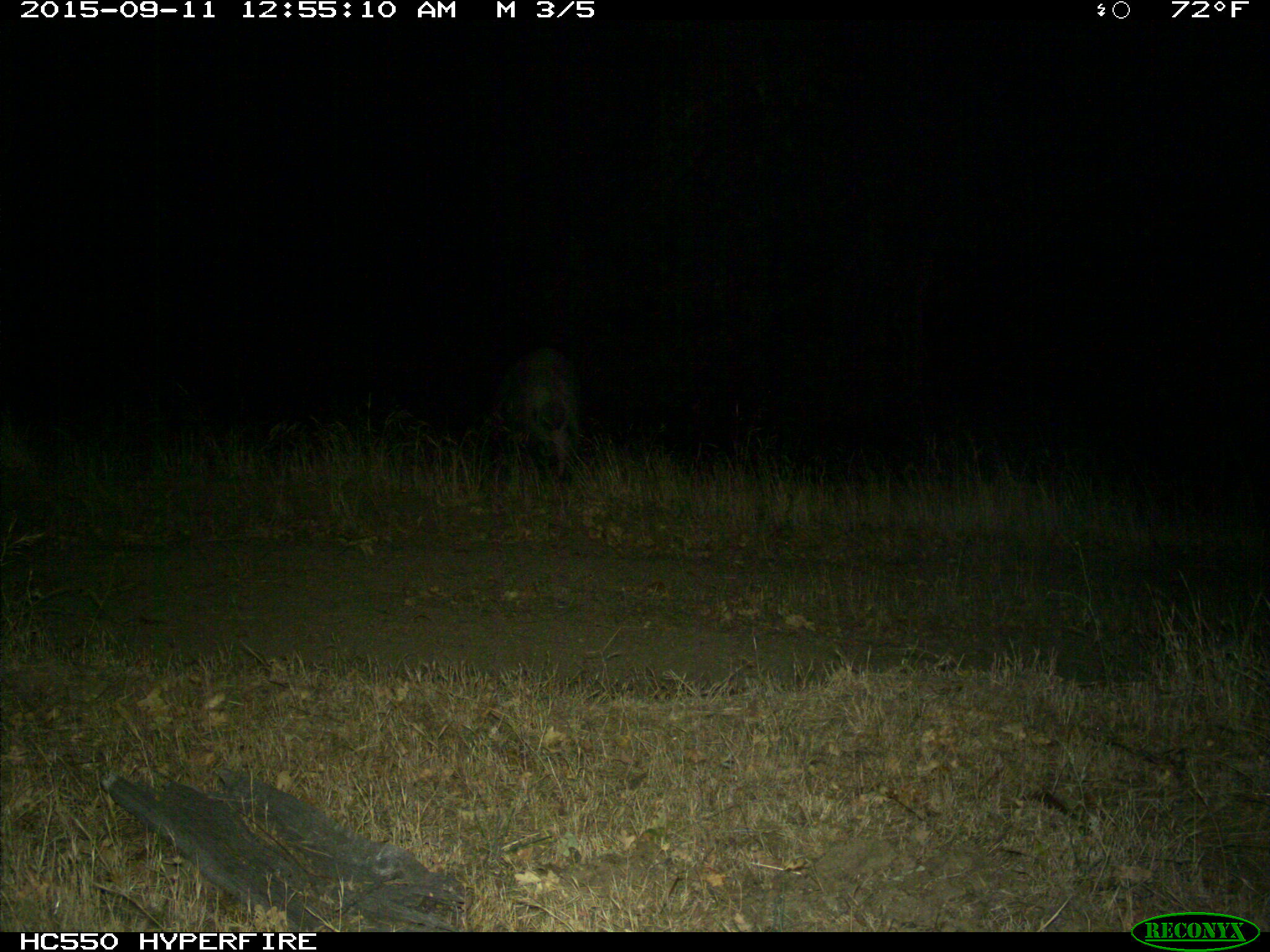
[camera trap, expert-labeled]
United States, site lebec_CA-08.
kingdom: Animalia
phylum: Chordata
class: Mammalia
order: Artiodactyla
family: Suidae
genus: Sus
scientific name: Sus scrofa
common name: wild boar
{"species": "Sus scrofa (wild boar)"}